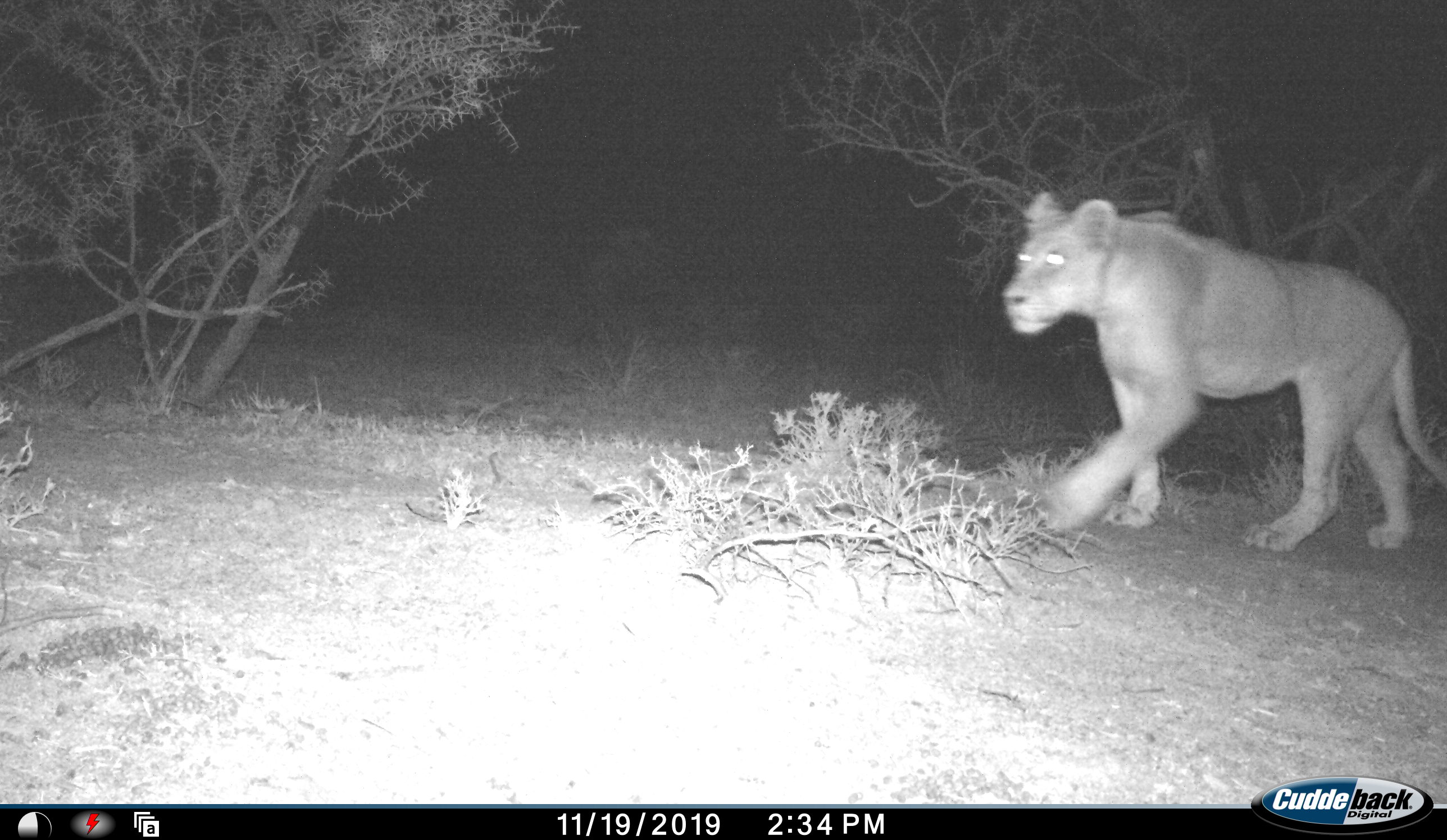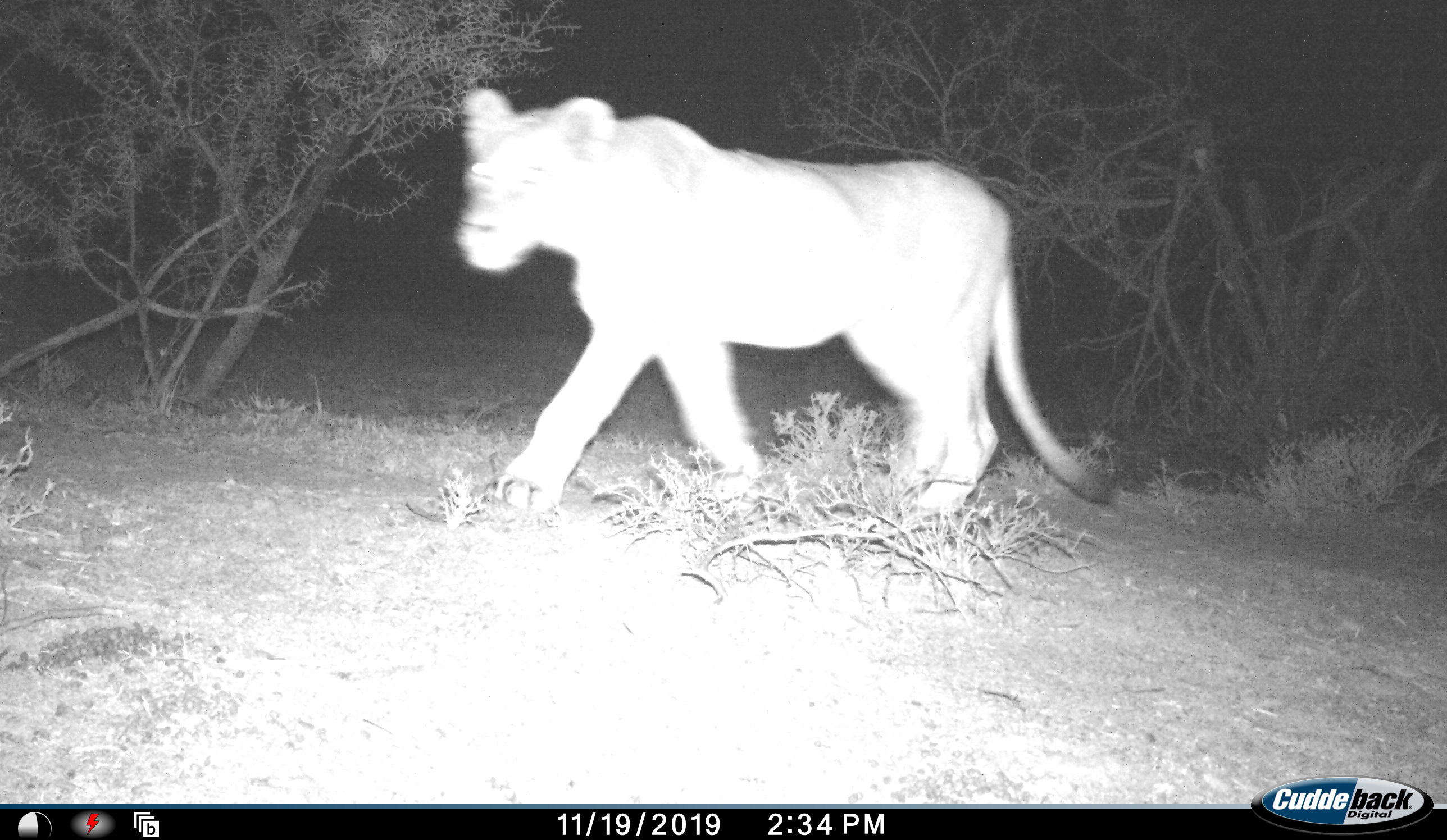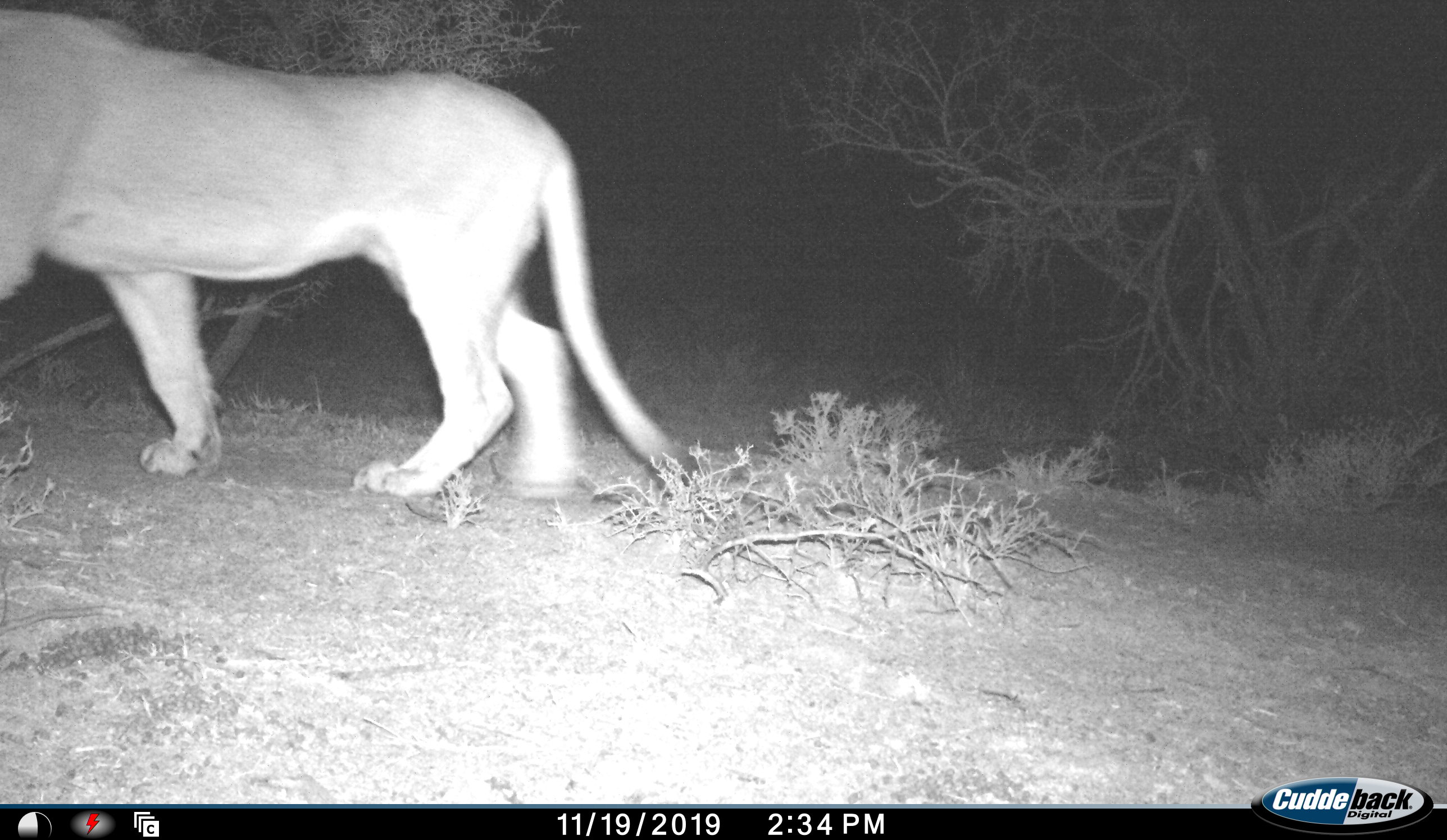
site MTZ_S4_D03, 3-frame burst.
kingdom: Animalia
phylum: Chordata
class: Mammalia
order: Carnivora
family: Felidae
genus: Panthera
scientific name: Panthera leo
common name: lion female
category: lionfemale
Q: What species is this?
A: Lionfemale (lion female) (Panthera leo).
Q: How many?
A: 1.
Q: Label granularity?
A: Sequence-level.